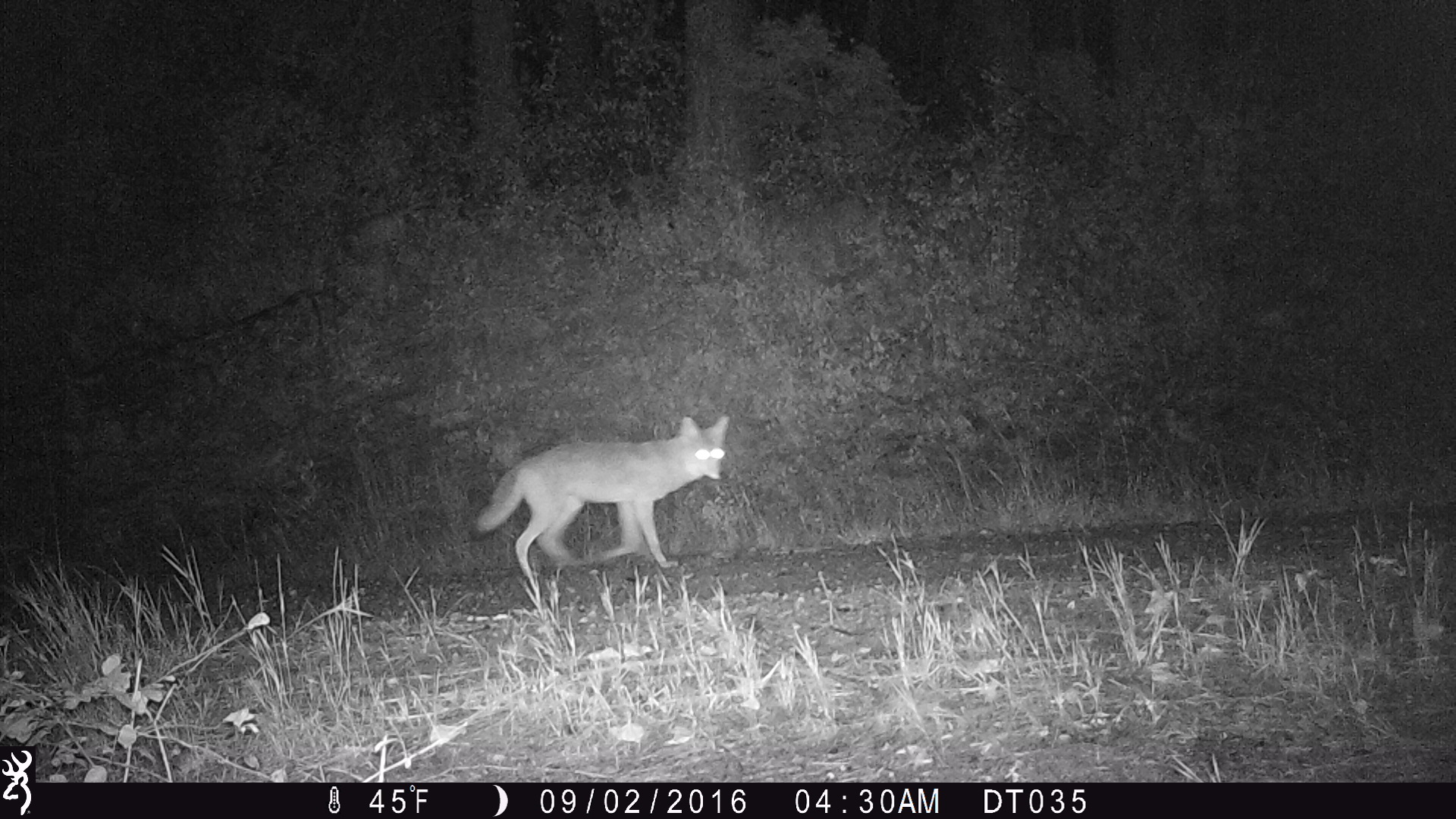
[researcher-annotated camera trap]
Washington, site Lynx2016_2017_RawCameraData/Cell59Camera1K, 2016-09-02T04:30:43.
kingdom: Animalia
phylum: Chordata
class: Mammalia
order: Carnivora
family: Canidae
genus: Canis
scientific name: Canis latrans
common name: coyote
Canis latrans (coyote). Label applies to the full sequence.